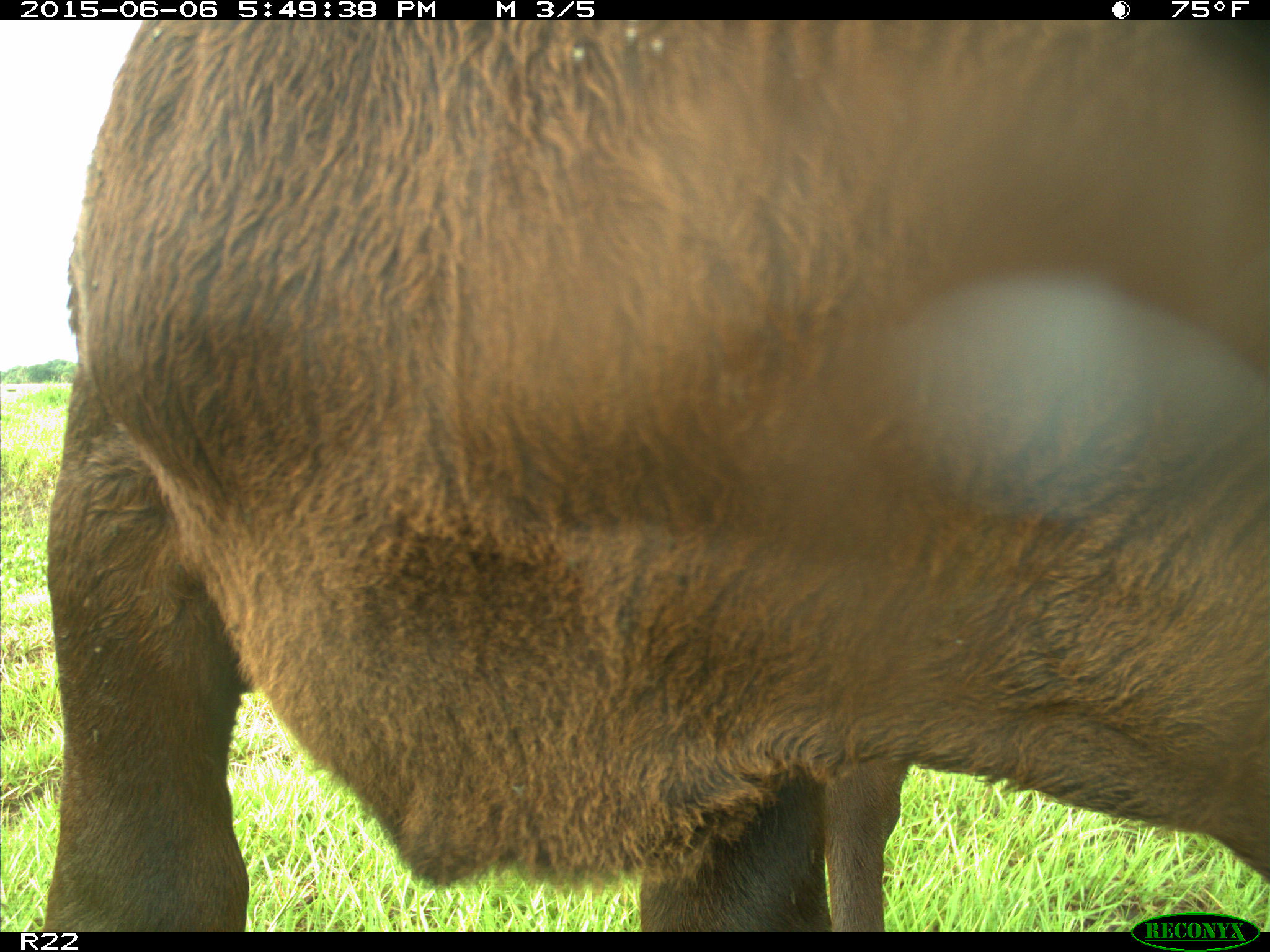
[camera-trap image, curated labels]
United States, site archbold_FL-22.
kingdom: Animalia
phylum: Chordata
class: Mammalia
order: Artiodactyla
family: Bovidae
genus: Bos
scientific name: Bos taurus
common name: domestic cow